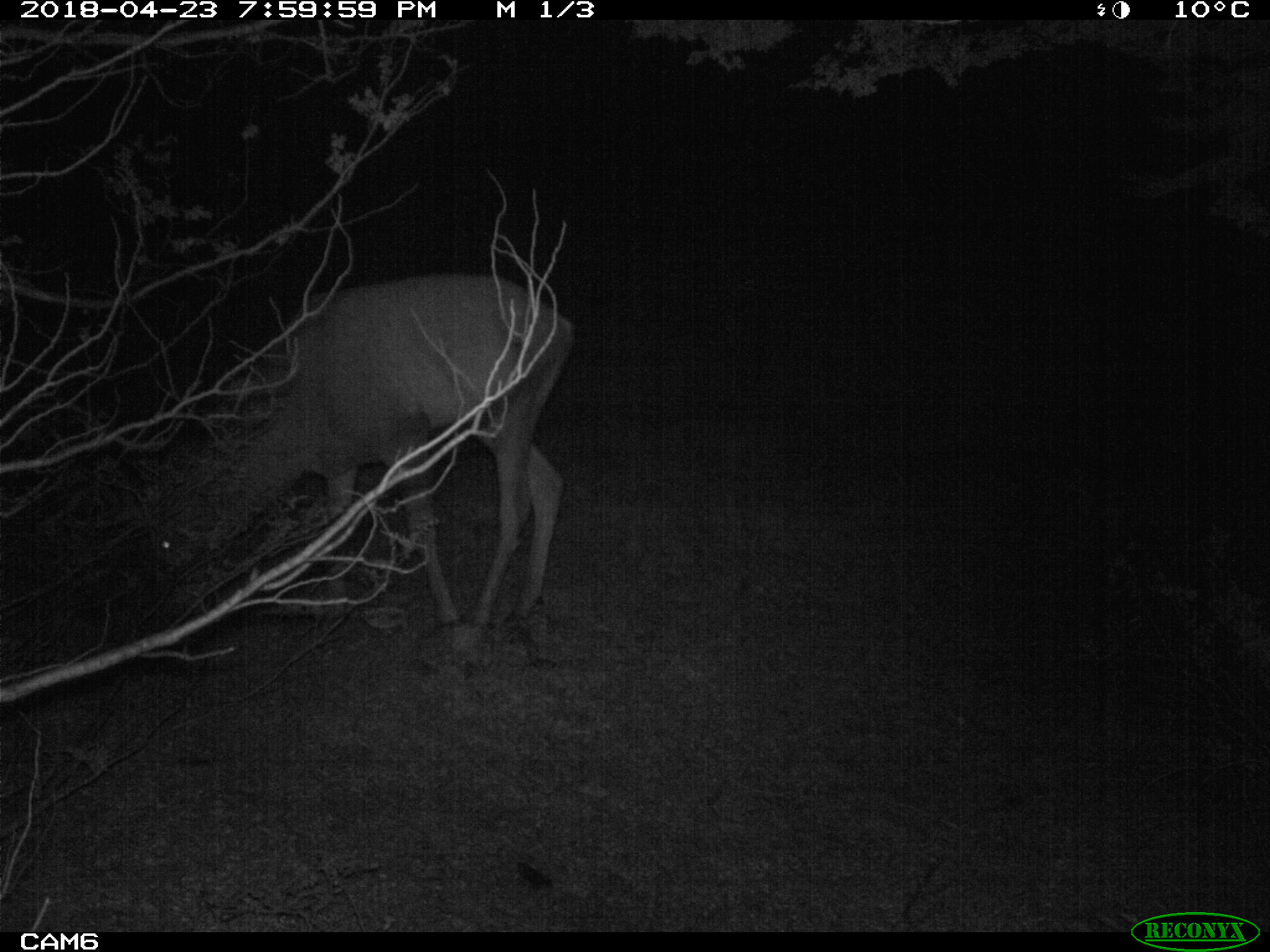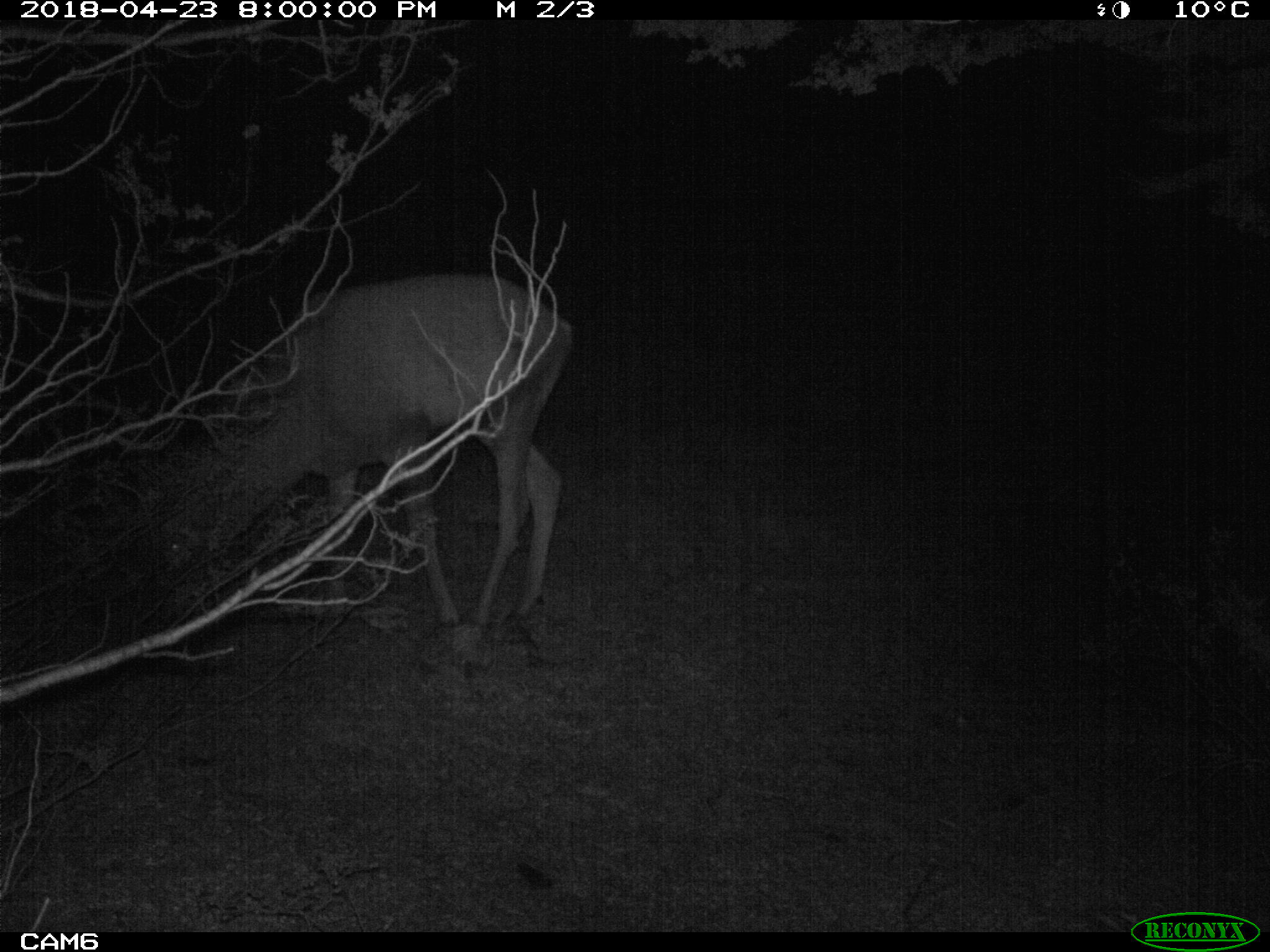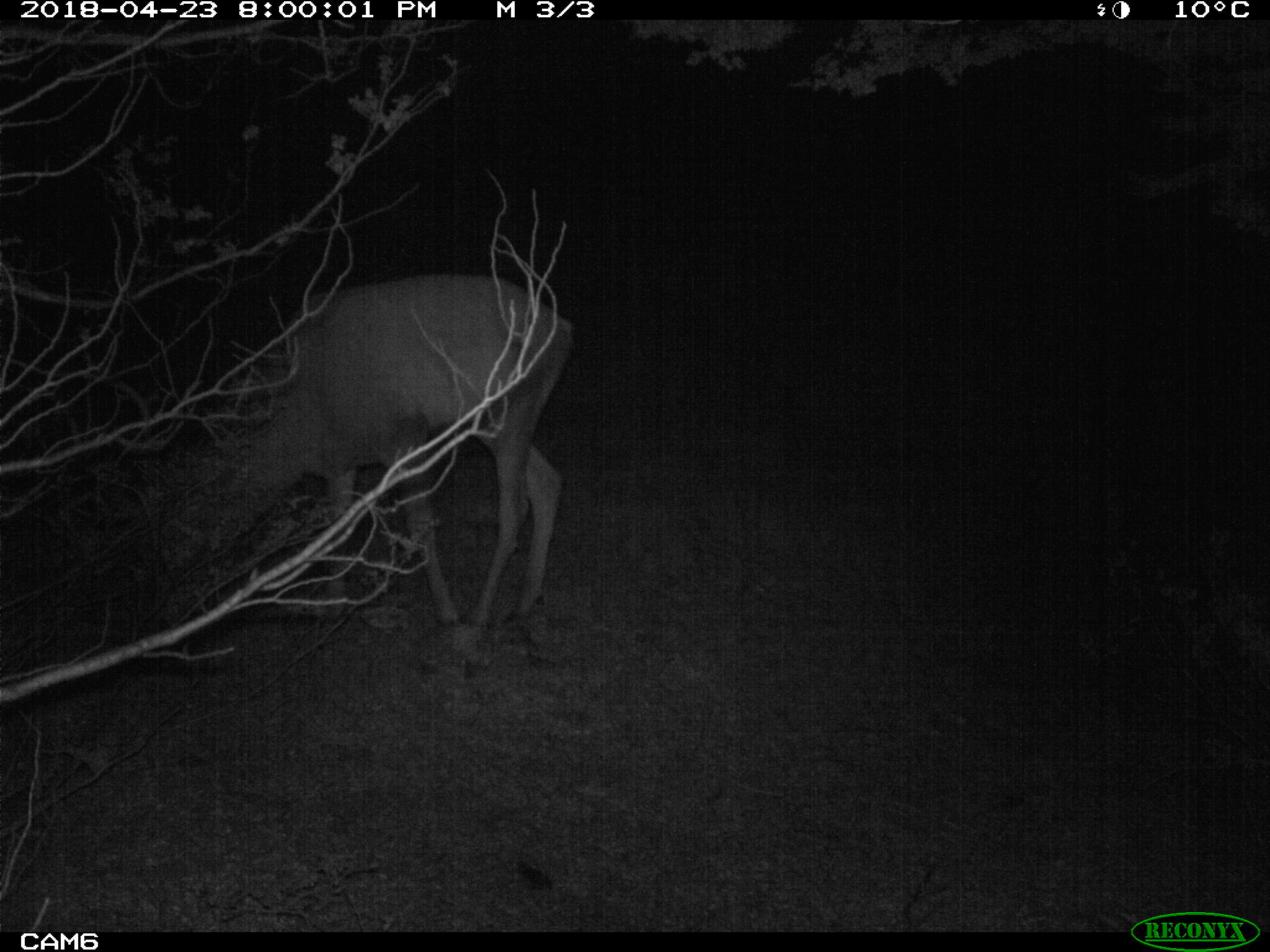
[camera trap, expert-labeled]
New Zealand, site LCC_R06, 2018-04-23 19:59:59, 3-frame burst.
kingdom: Animalia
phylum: Chordata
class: Mammalia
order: Artiodactyla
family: Cervidae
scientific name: Cervidae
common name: deer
Deer (Cervidae).